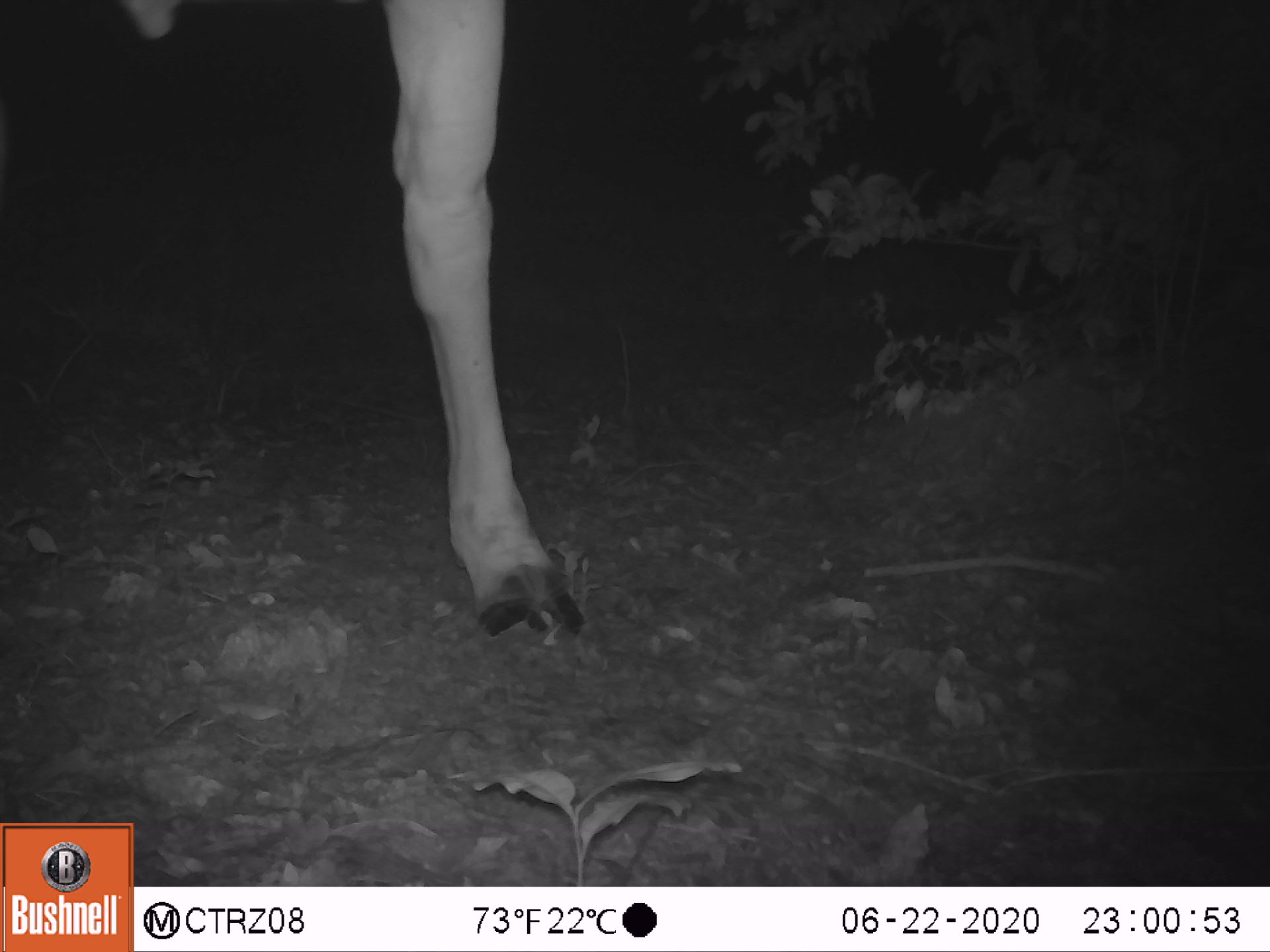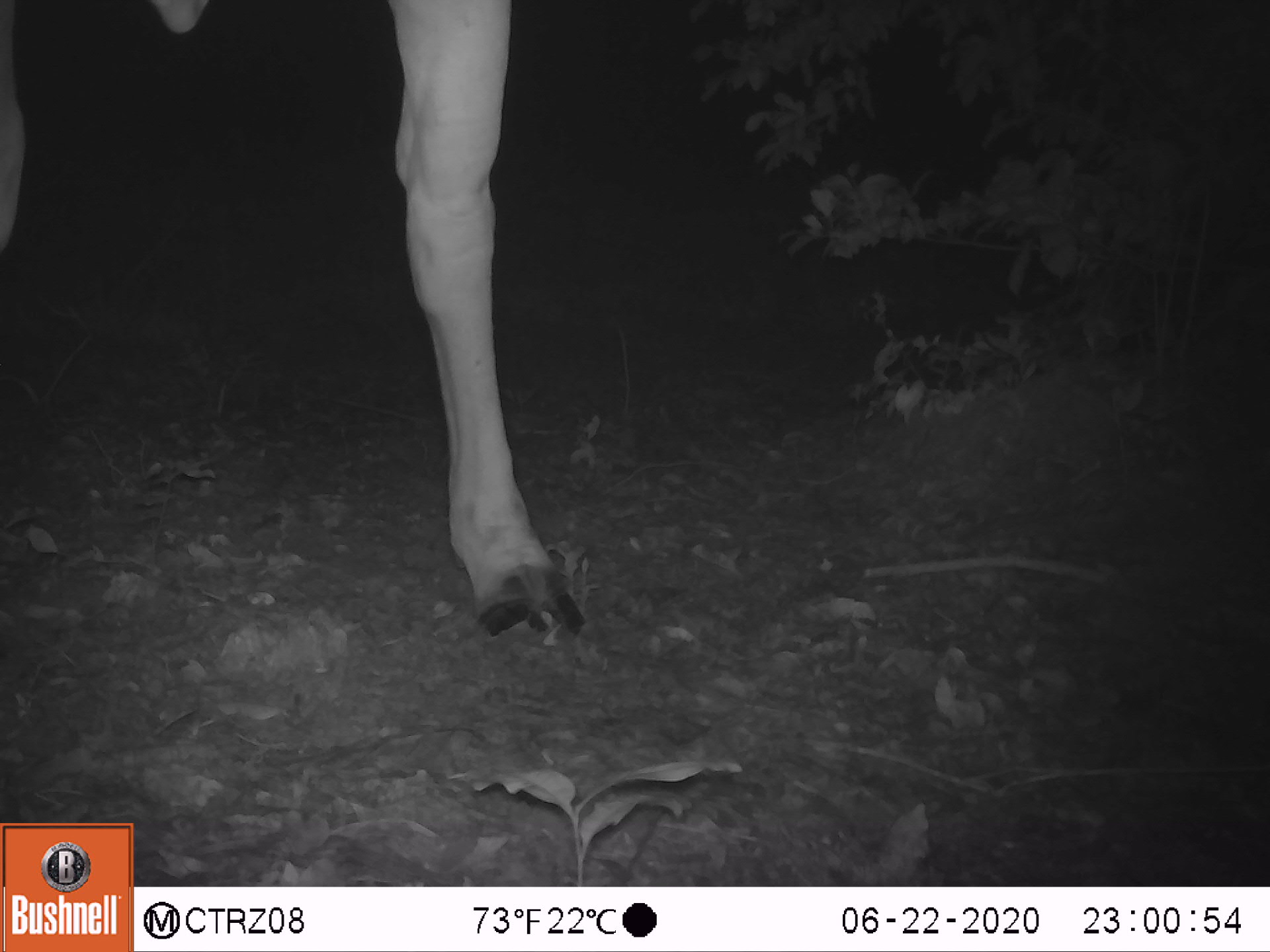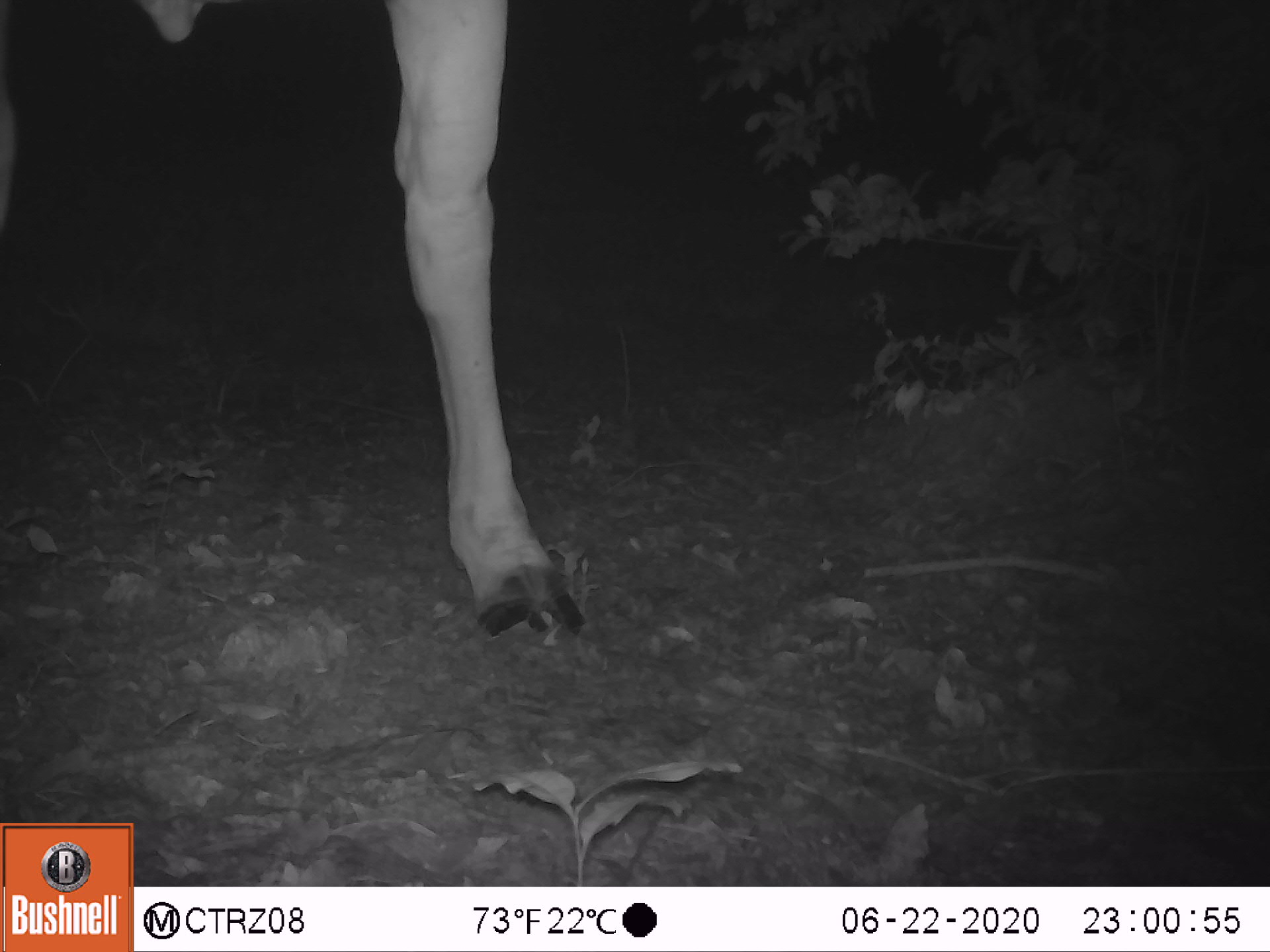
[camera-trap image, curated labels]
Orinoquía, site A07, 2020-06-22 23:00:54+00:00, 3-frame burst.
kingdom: Animalia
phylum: Chordata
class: Mammalia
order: Artiodactyla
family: Bovidae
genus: Bos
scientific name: Bos taurus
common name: cow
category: cattle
Cattle (cow) (Bos taurus).